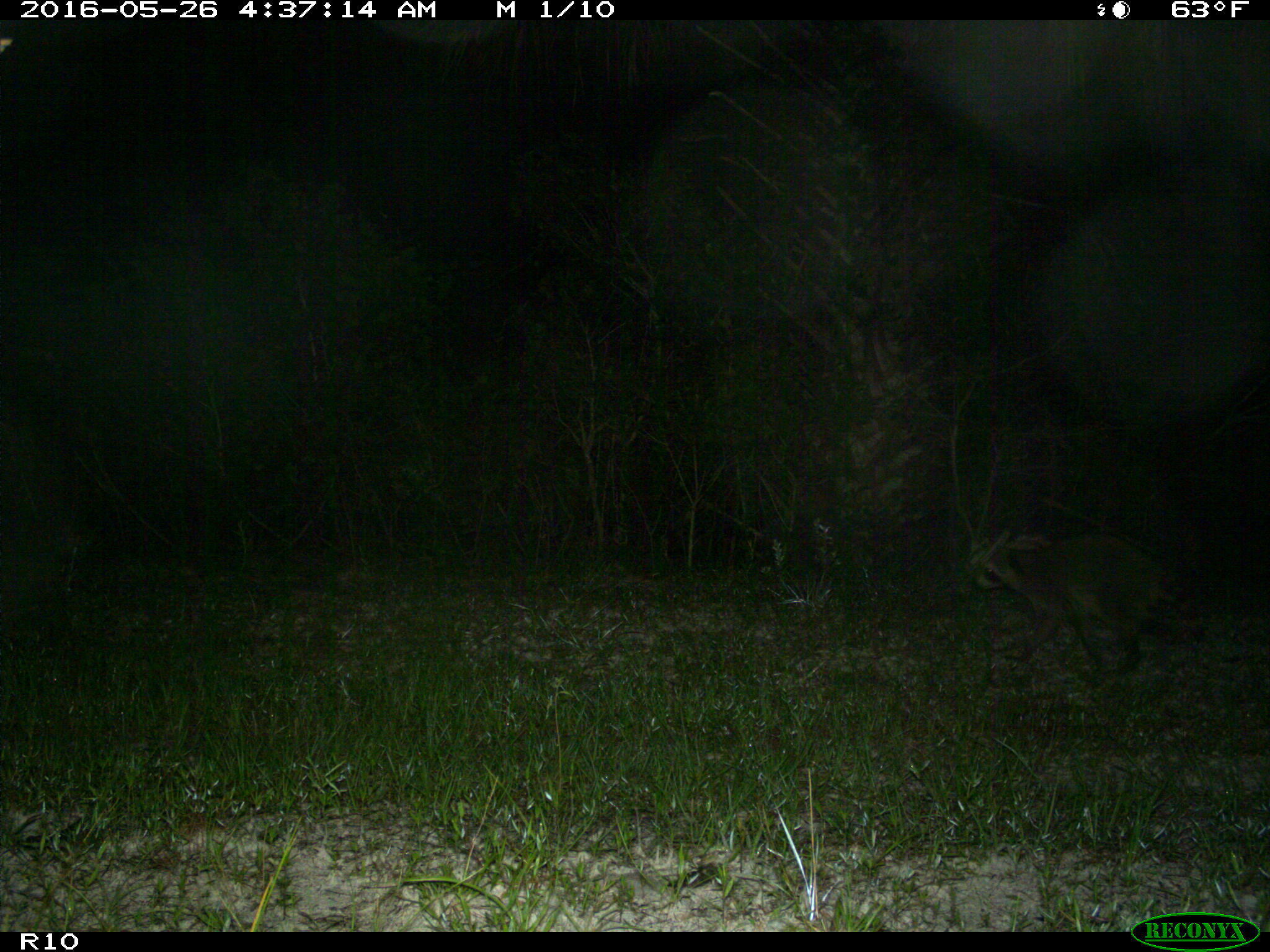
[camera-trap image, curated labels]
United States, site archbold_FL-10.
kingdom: Animalia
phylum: Chordata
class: Mammalia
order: Carnivora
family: Procyonidae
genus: Procyon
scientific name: Procyon lotor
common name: common raccoon